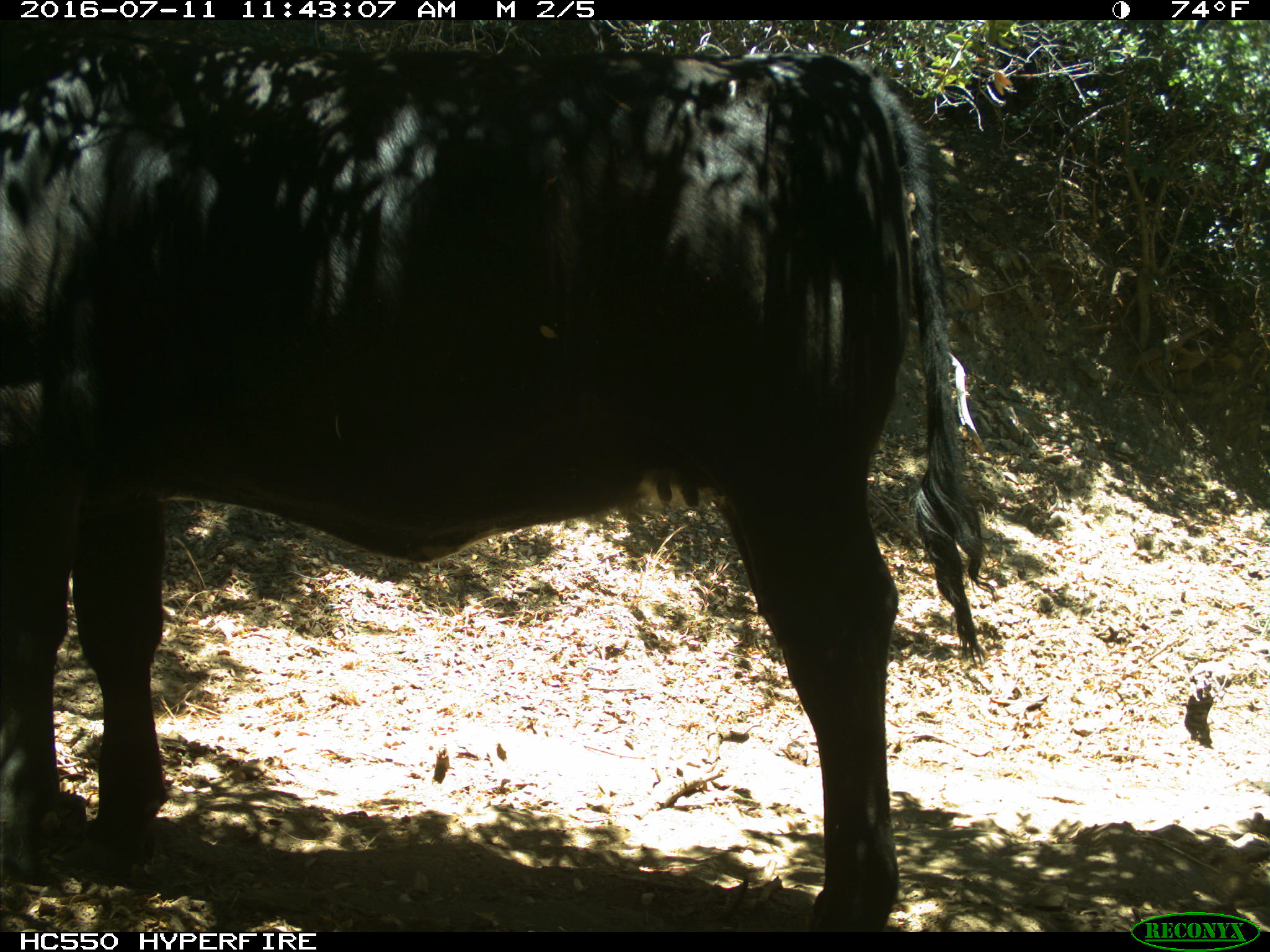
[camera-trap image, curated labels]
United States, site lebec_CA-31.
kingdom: Animalia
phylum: Chordata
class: Mammalia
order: Artiodactyla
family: Bovidae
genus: Bos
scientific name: Bos taurus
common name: domestic cow